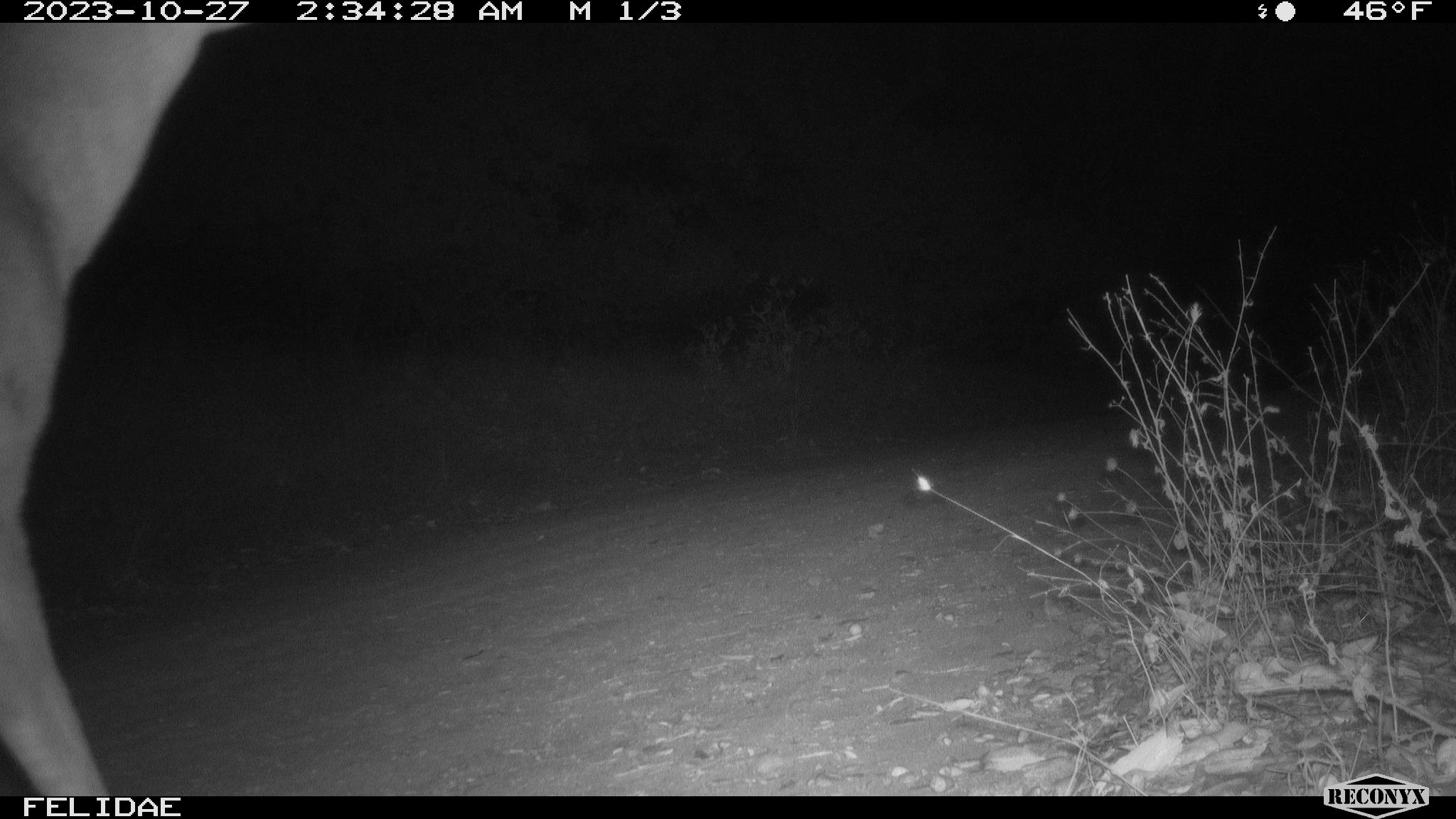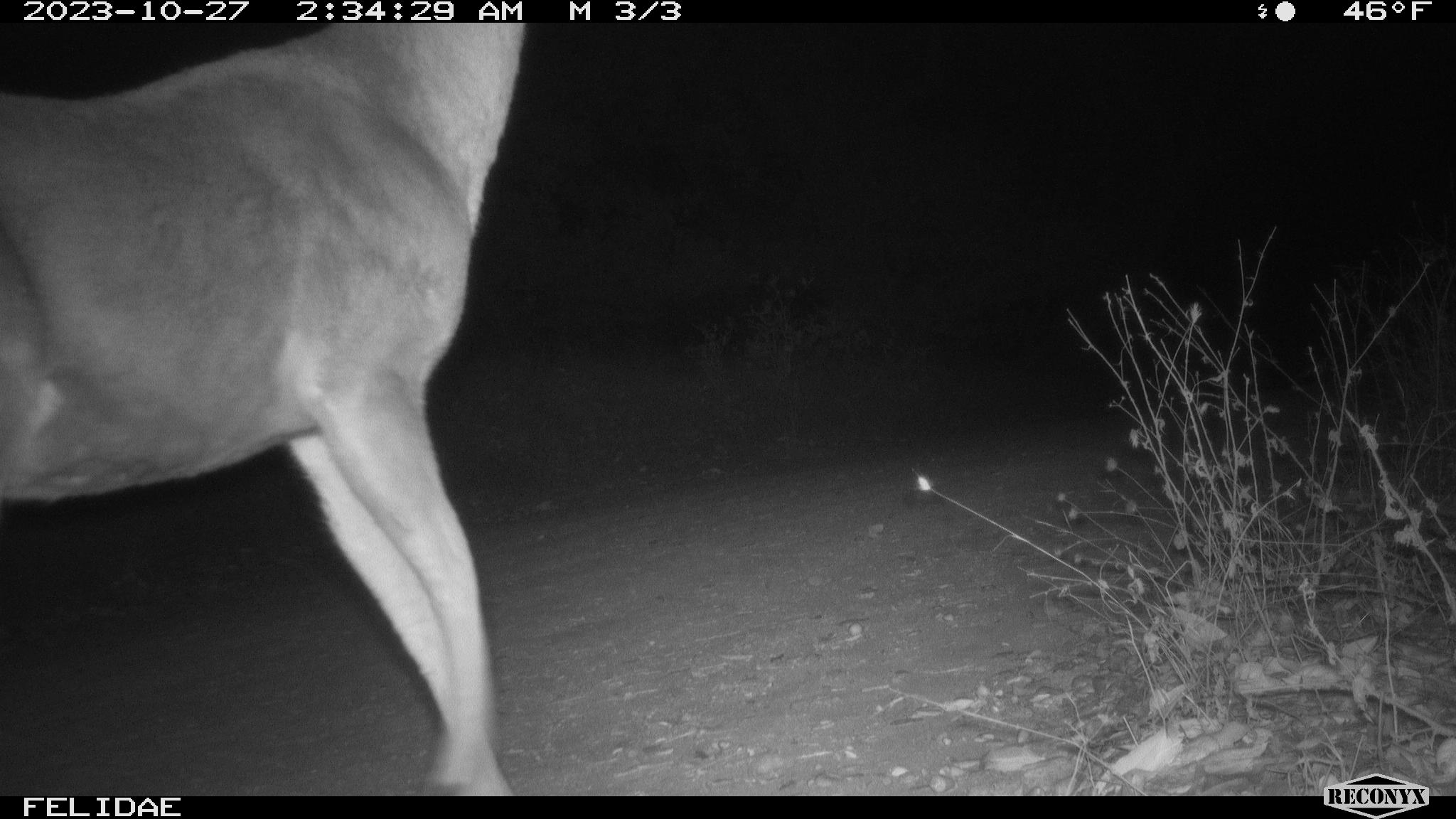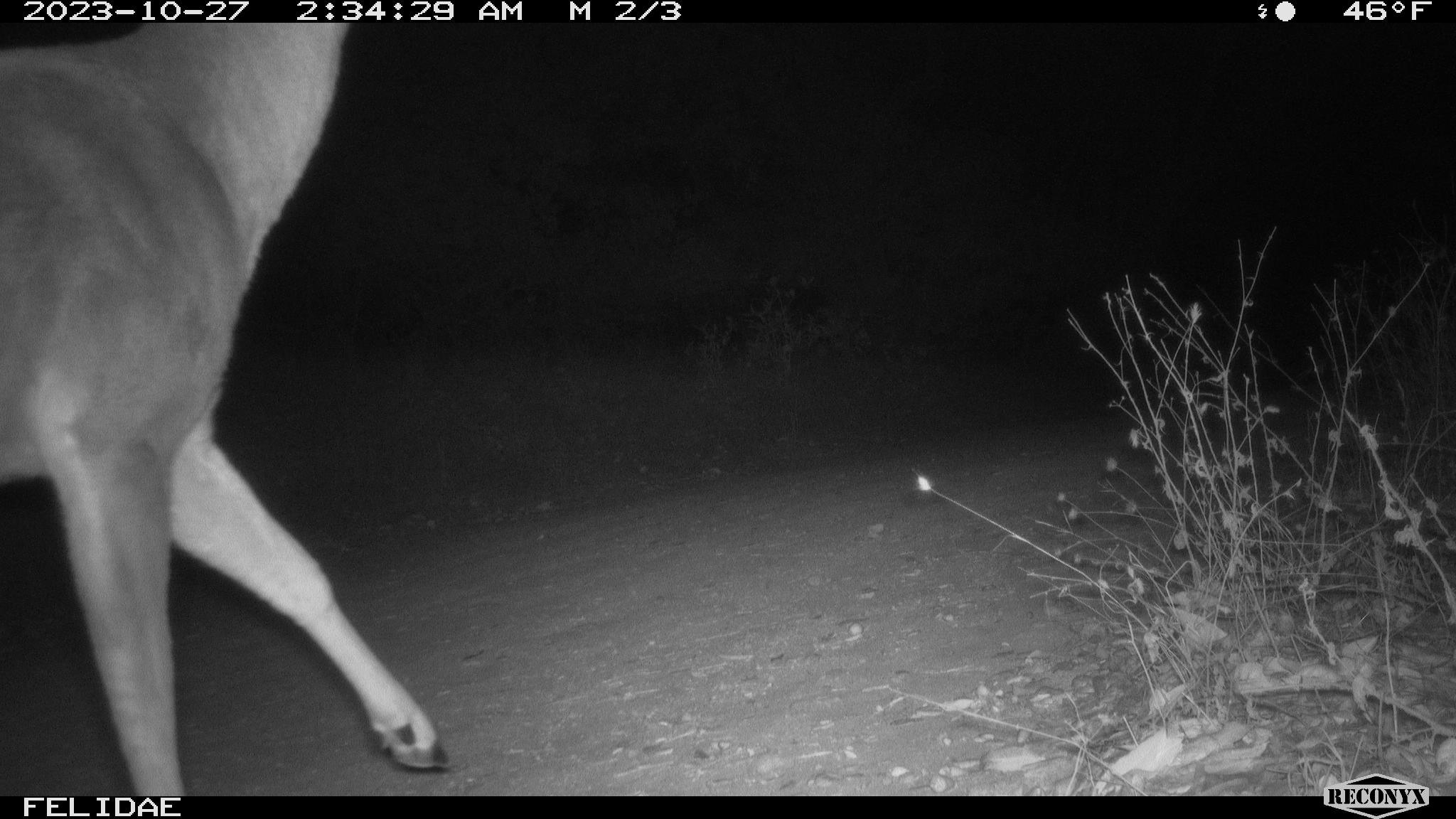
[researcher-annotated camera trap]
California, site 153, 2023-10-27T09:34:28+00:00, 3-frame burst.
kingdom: Animalia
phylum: Chordata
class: Mammalia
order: Artiodactyla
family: Cervidae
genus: Odocoileus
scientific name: Odocoileus hemionus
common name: mule deer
Mule deer (Odocoileus hemionus).